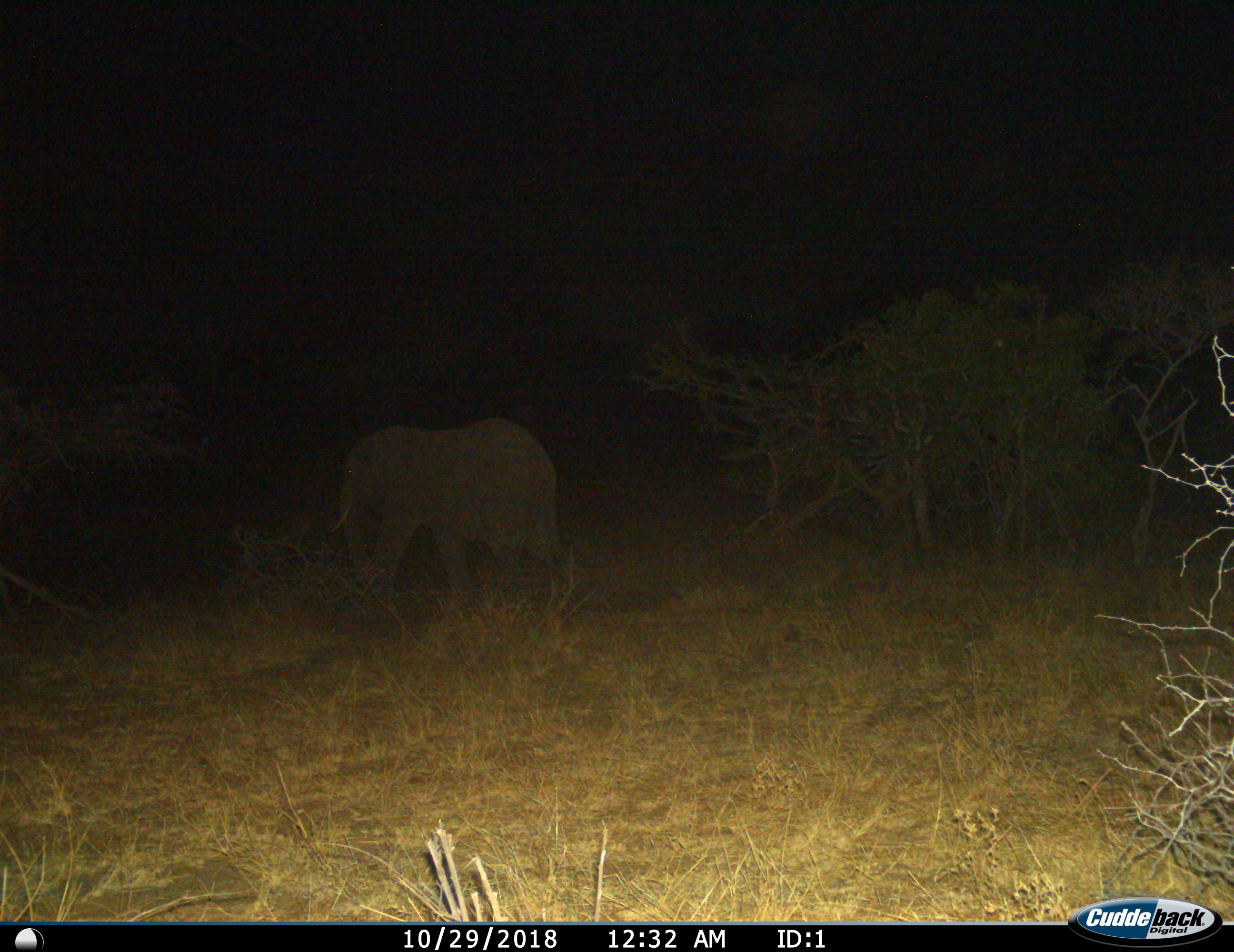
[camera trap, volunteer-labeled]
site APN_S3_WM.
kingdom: Animalia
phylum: Chordata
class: Mammalia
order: Proboscidea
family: Elephantidae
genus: Loxodonta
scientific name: Loxodonta africana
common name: african bush elephant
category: elephant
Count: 1.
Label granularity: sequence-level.